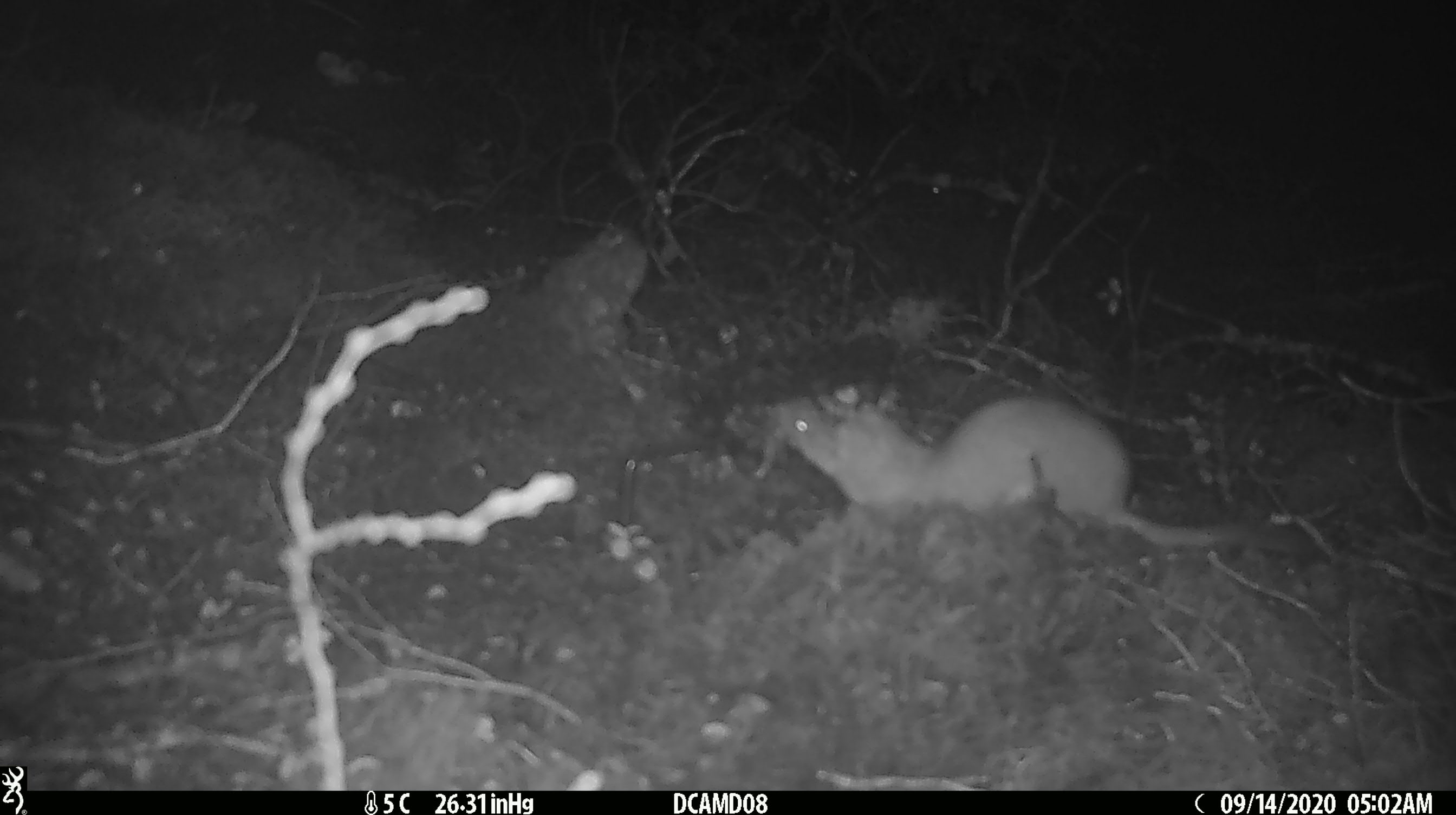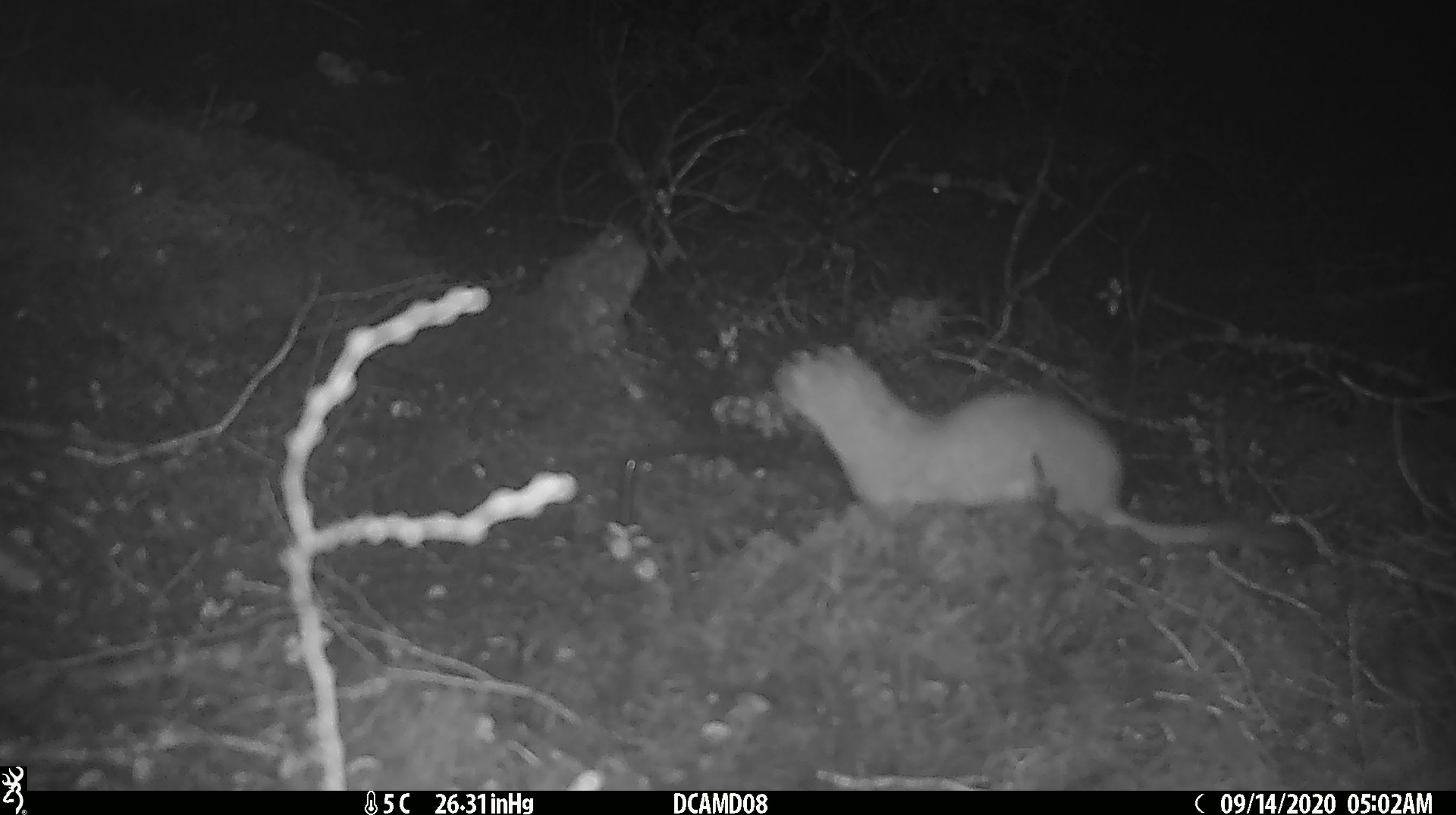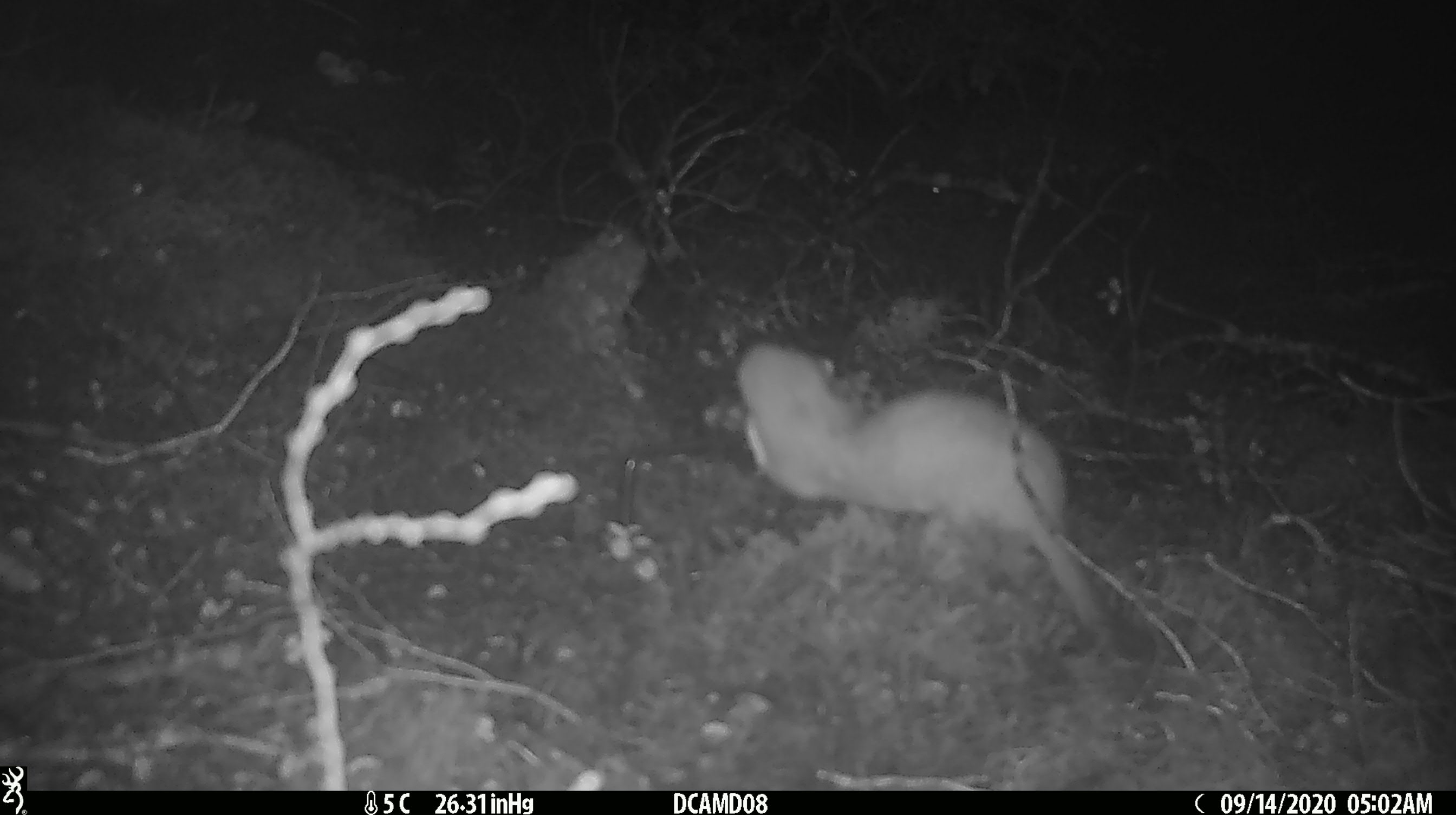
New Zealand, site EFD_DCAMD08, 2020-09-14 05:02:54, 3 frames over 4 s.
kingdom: Animalia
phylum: Chordata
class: Mammalia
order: Carnivora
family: Mustelidae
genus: Mustela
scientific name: Mustela erminea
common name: stoat